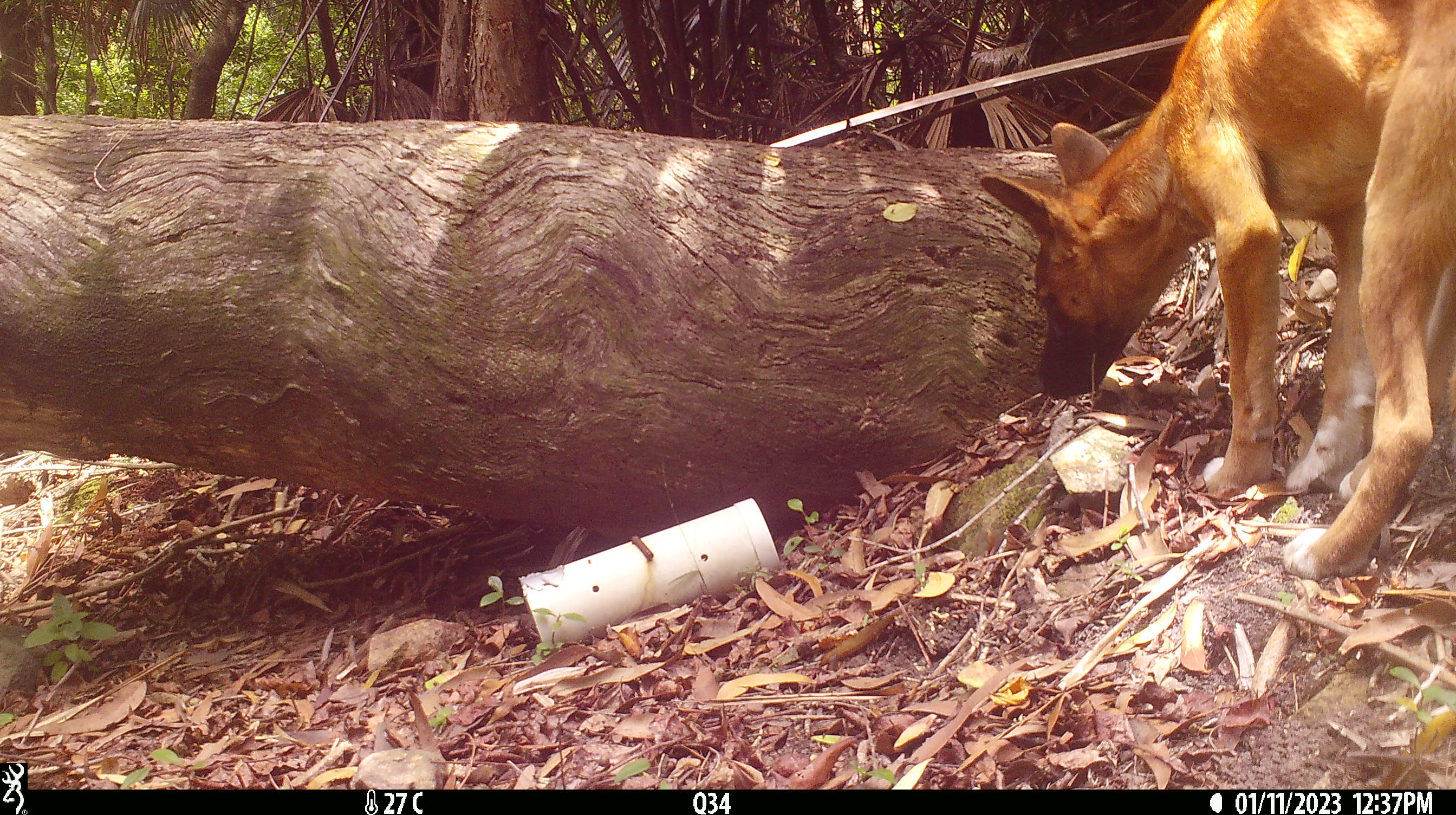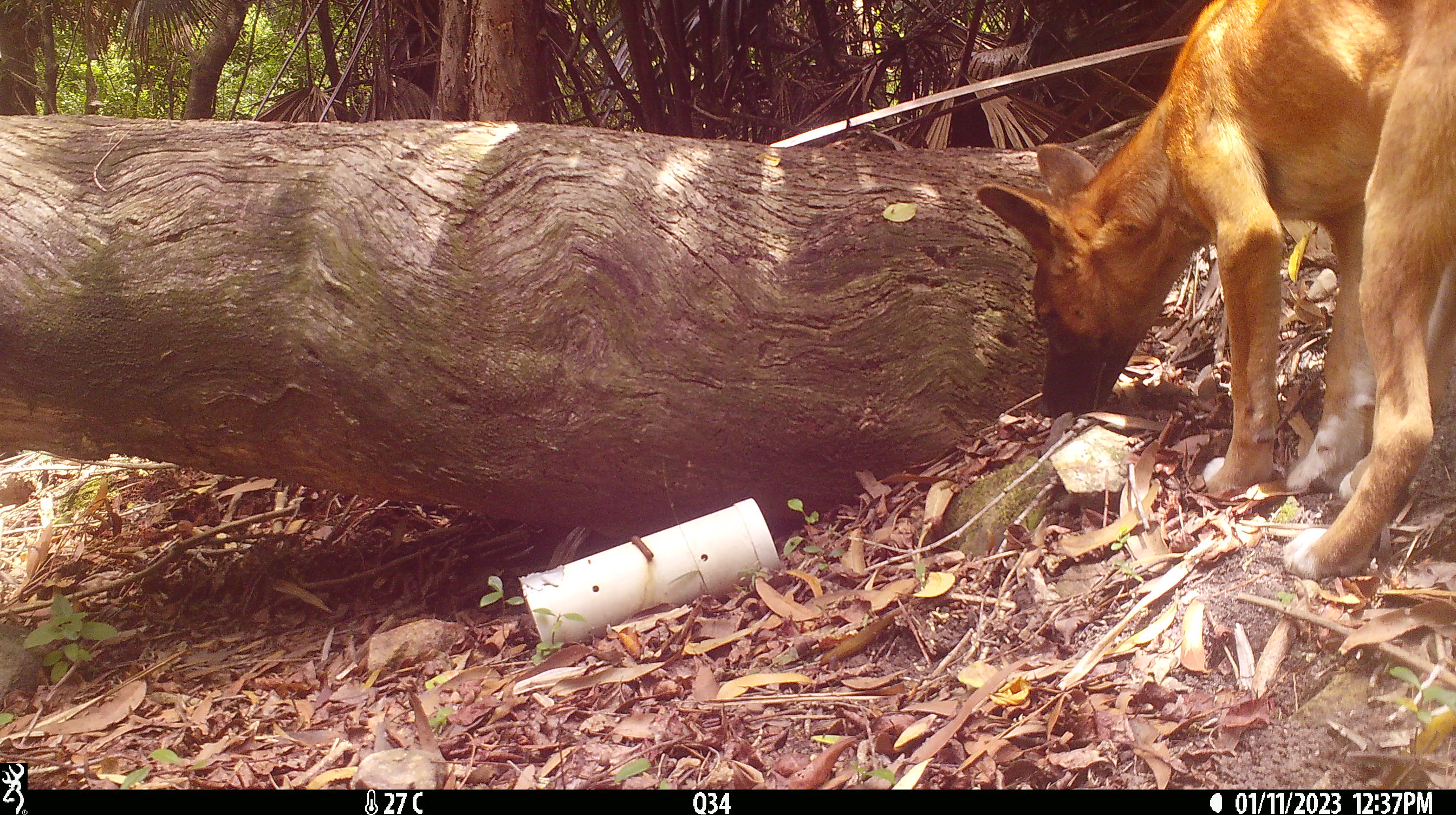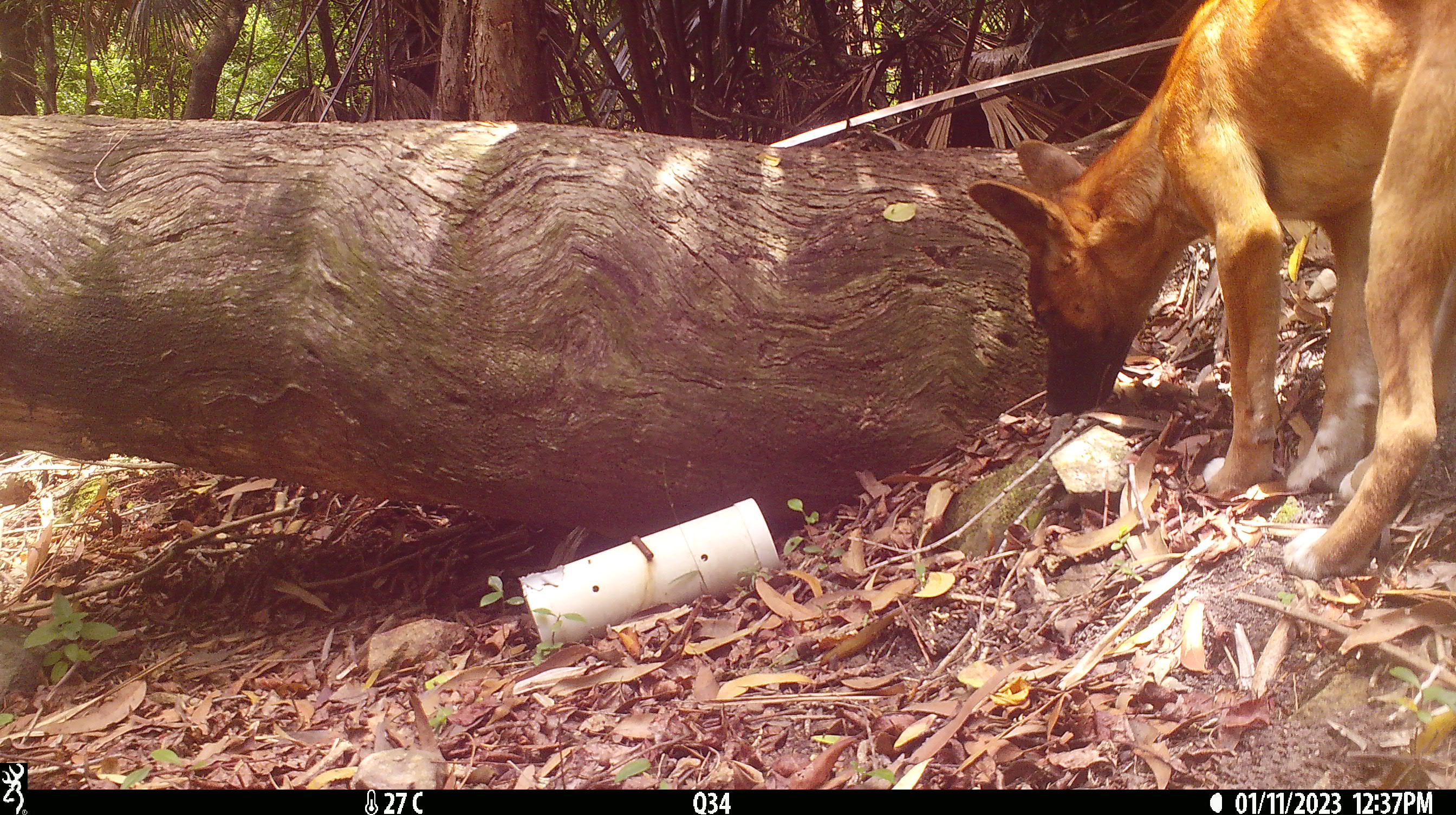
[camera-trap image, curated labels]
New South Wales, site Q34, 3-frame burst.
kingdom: Animalia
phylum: Chordata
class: Mammalia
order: Carnivora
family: Canidae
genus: Canis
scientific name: Canis familiaris dingo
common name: dingo